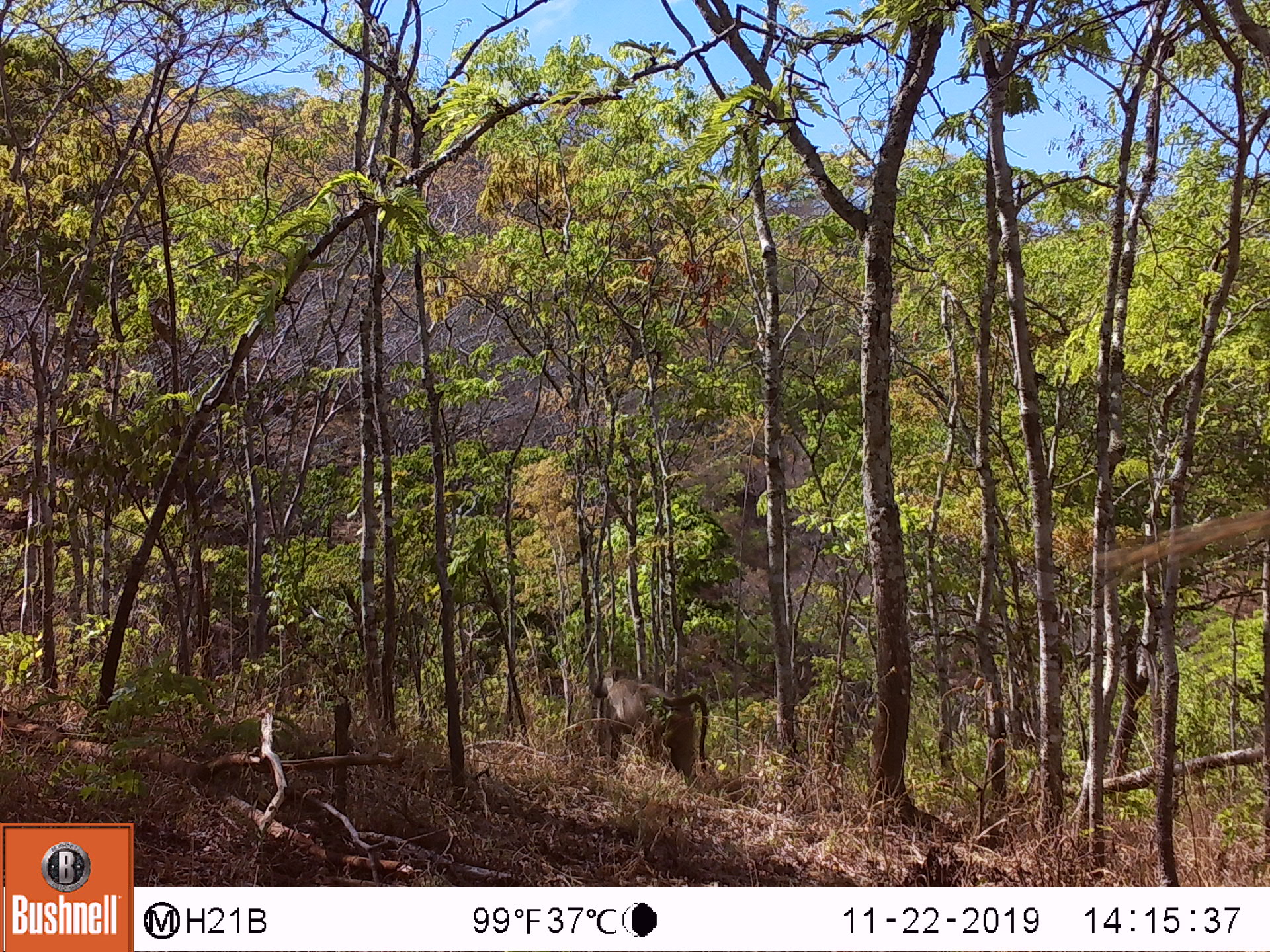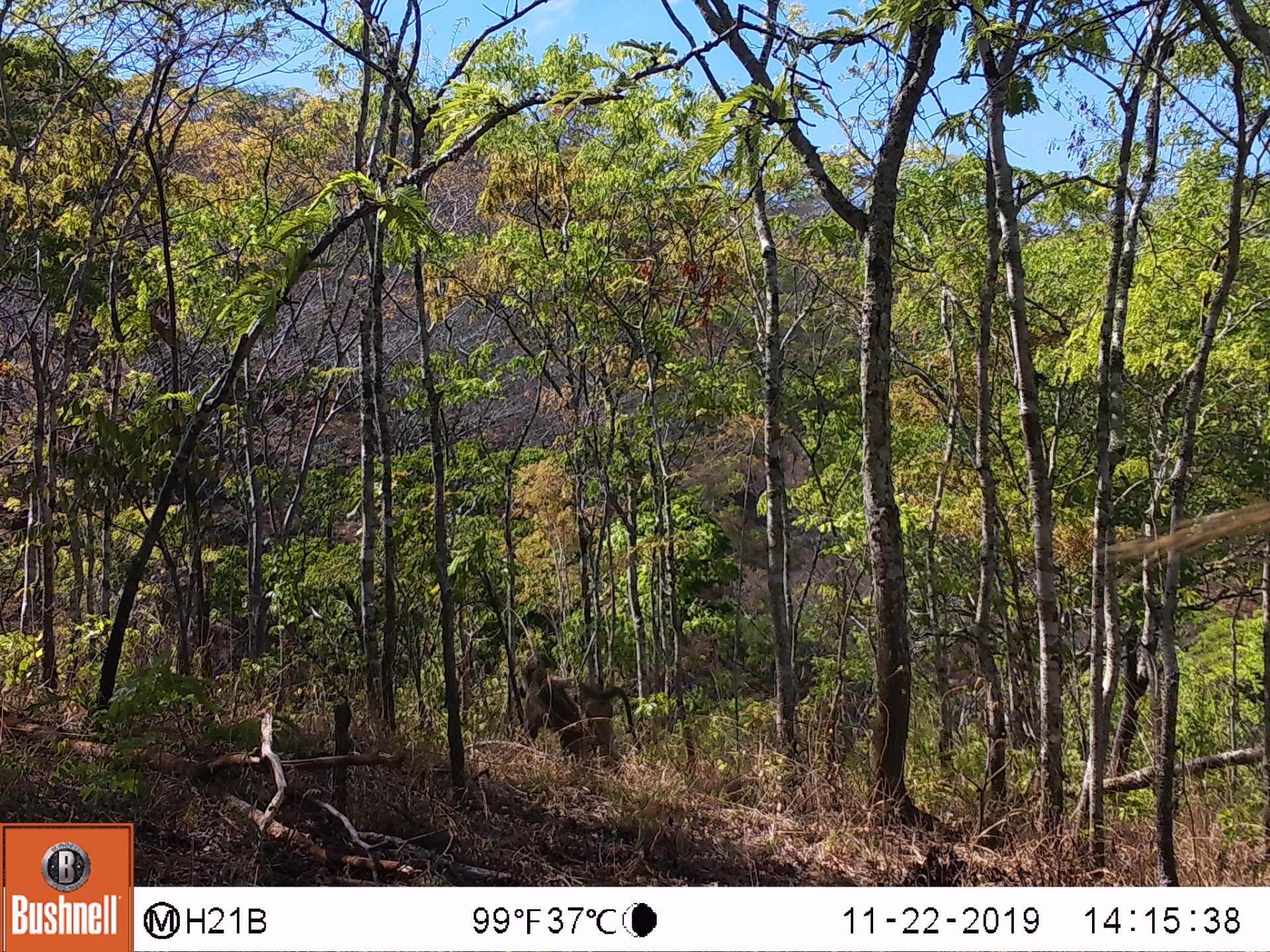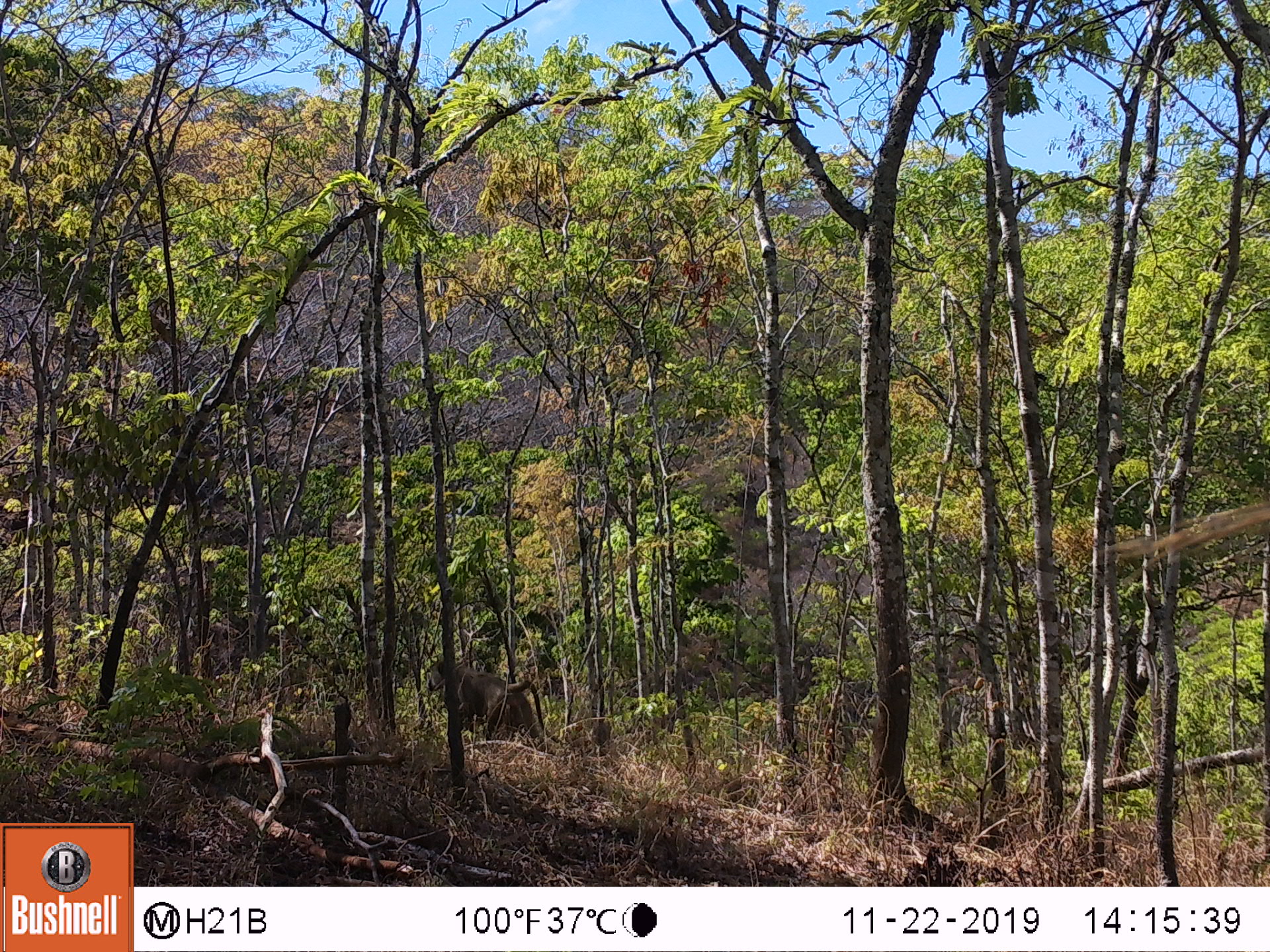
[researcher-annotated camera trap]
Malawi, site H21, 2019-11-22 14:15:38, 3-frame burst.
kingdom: Animalia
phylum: Chordata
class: Mammalia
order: Primates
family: Cercopithecidae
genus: Papio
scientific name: Papio cynocephalus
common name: yellow baboon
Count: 1.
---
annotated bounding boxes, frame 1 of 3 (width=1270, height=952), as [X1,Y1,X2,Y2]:
yellow baboon: [588,656,713,791]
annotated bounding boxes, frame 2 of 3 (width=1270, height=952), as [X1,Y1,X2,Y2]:
yellow baboon: [513,654,646,766]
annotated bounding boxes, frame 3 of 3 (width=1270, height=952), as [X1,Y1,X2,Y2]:
yellow baboon: [423,649,555,747]